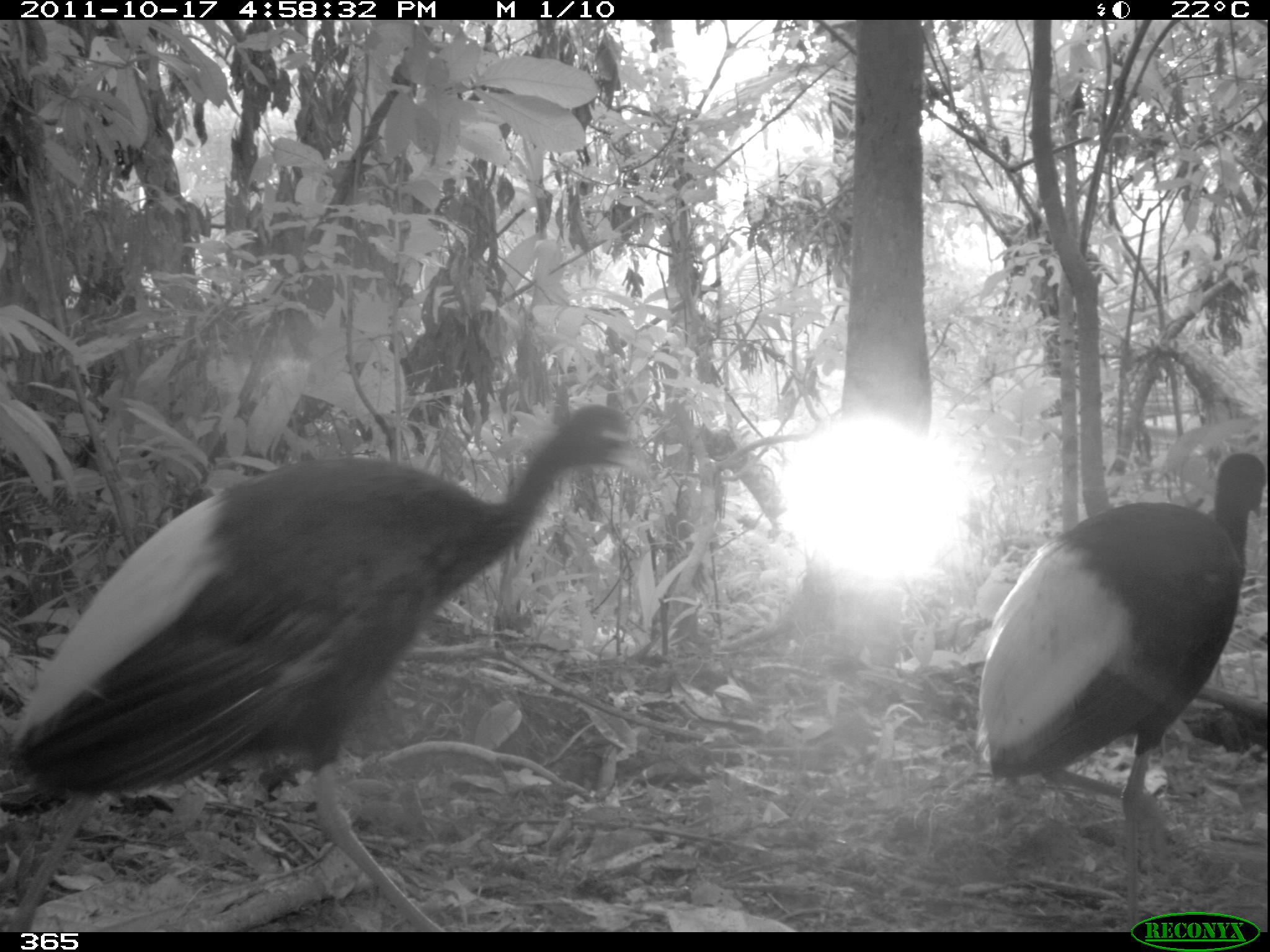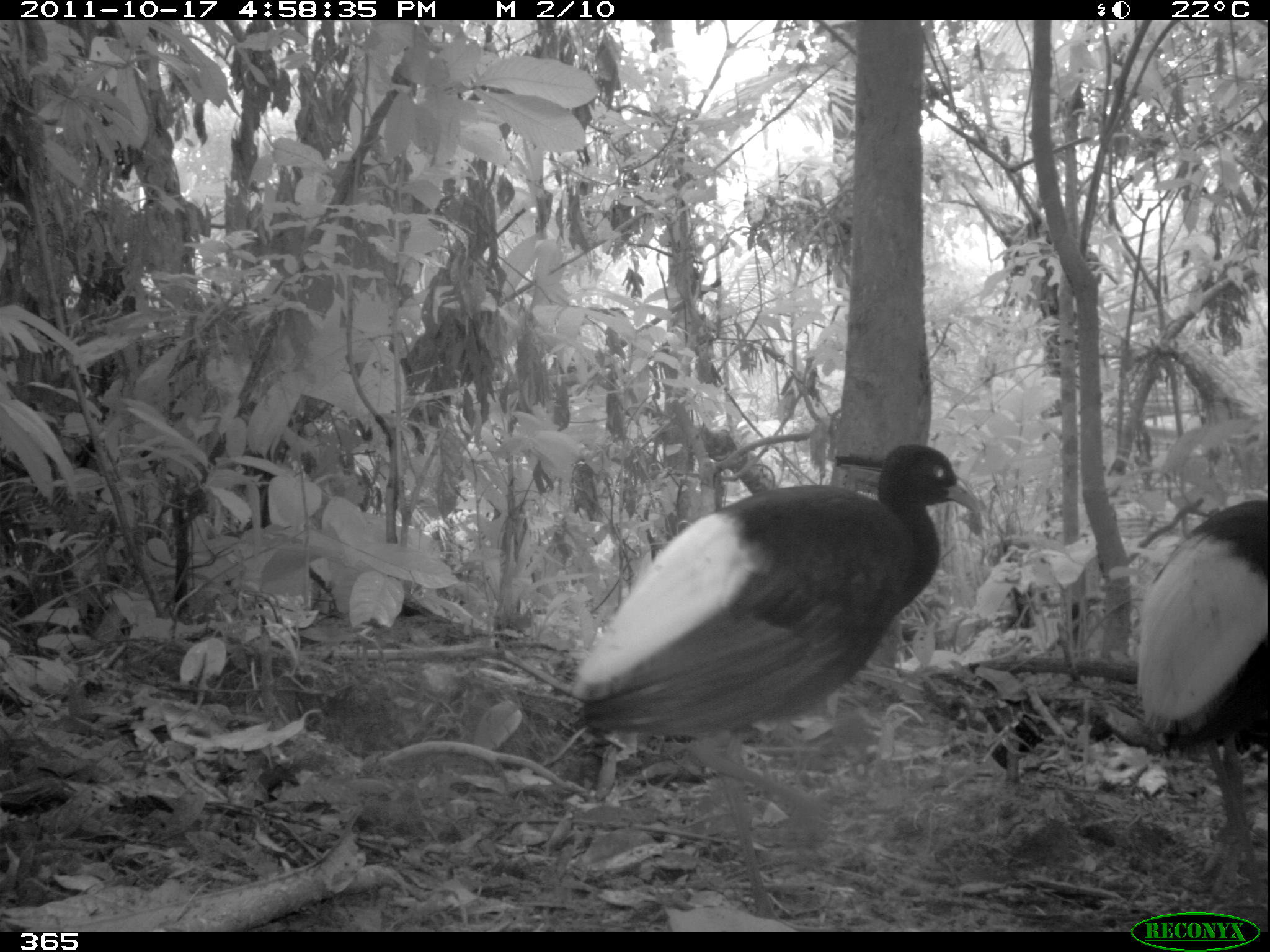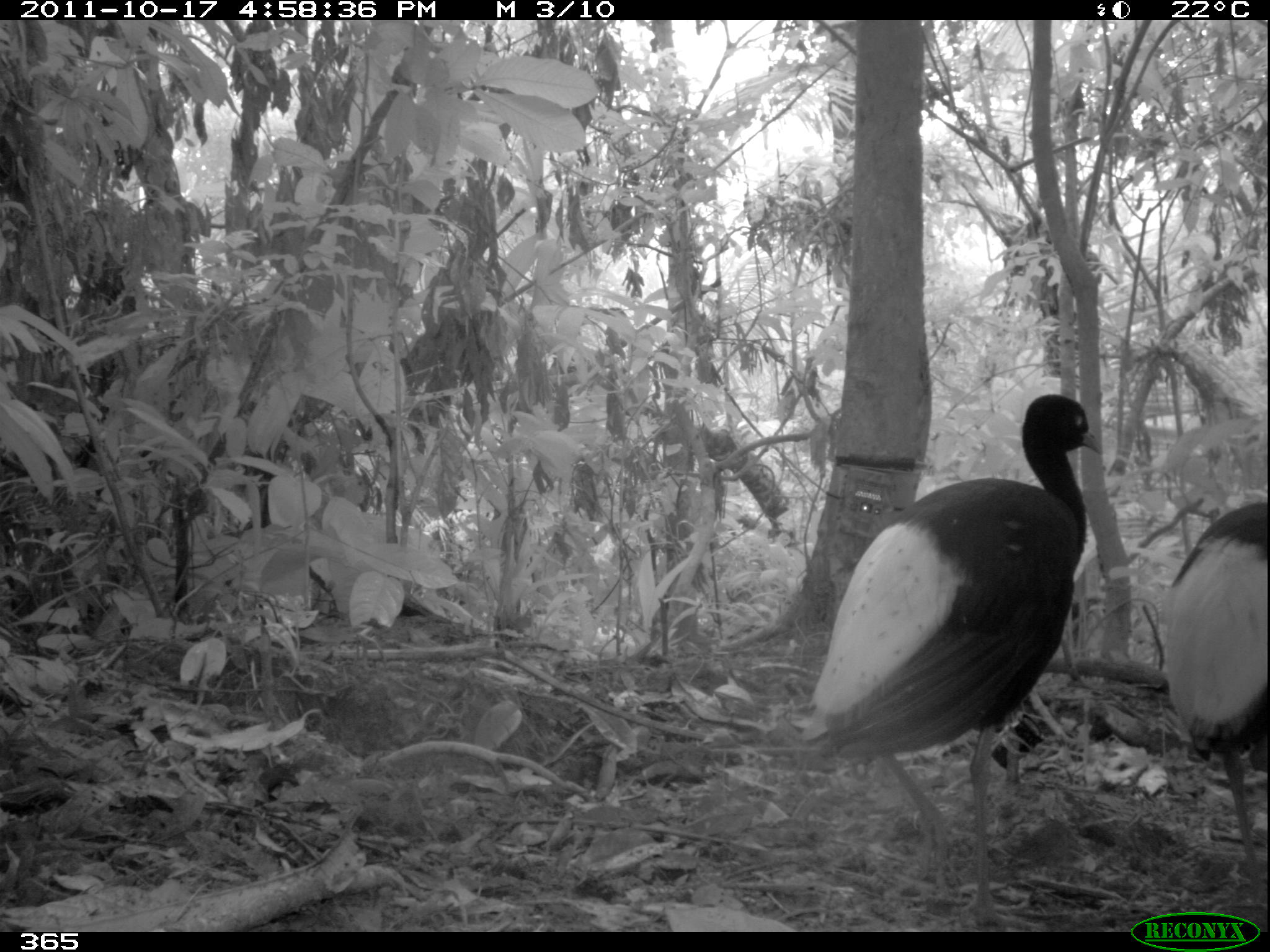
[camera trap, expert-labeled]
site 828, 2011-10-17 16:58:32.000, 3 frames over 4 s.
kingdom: Animalia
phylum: Chordata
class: Aves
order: Gruiformes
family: Psophiidae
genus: Psophia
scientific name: Psophia leucoptera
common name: pale-winged trumpeter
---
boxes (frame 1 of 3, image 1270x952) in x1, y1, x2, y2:
psophia leucoptera: 2, 402, 653, 931; 973, 447, 1266, 856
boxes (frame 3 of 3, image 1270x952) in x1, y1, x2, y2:
psophia leucoptera: 794, 391, 1104, 932; 1155, 502, 1268, 888